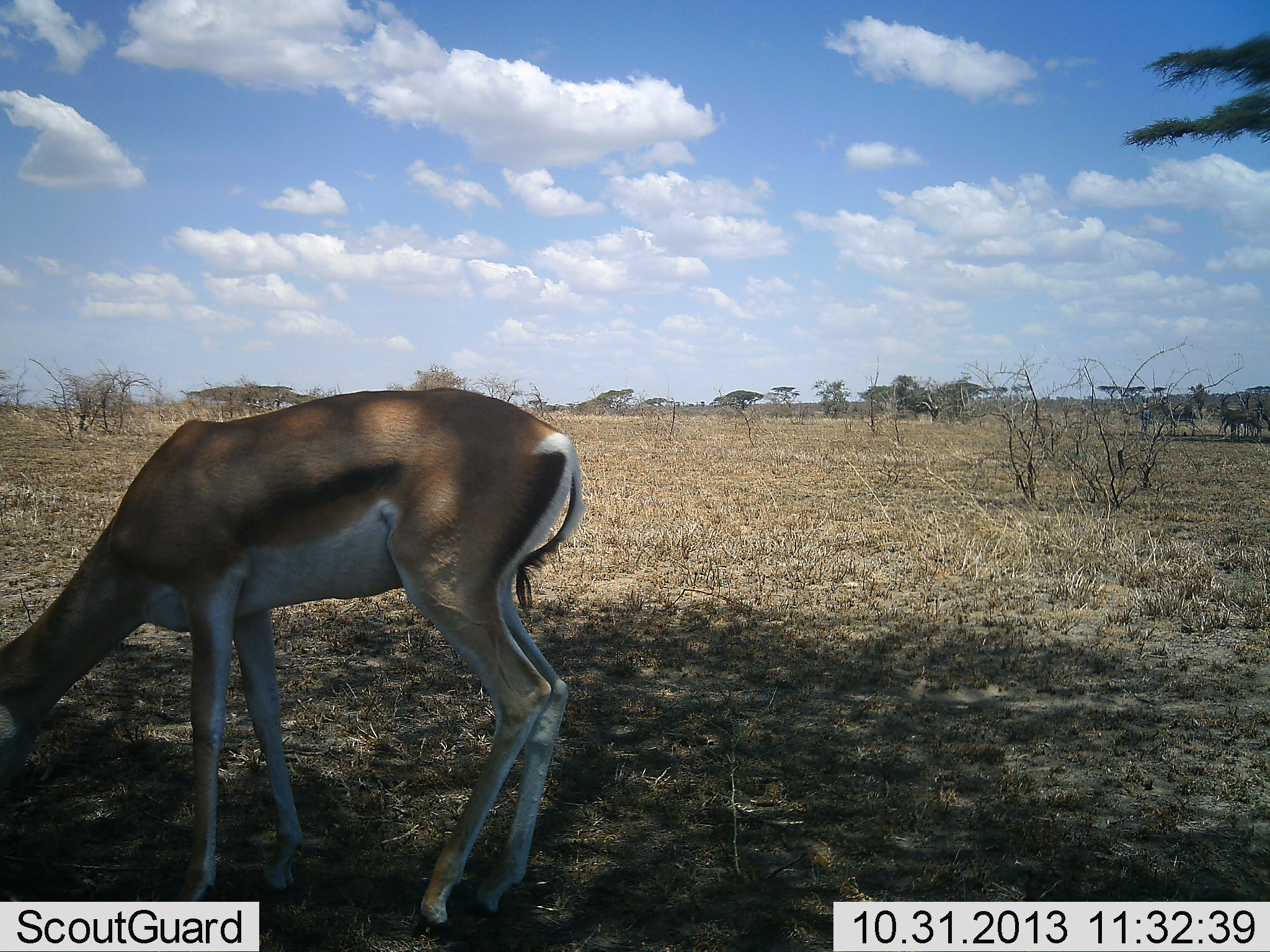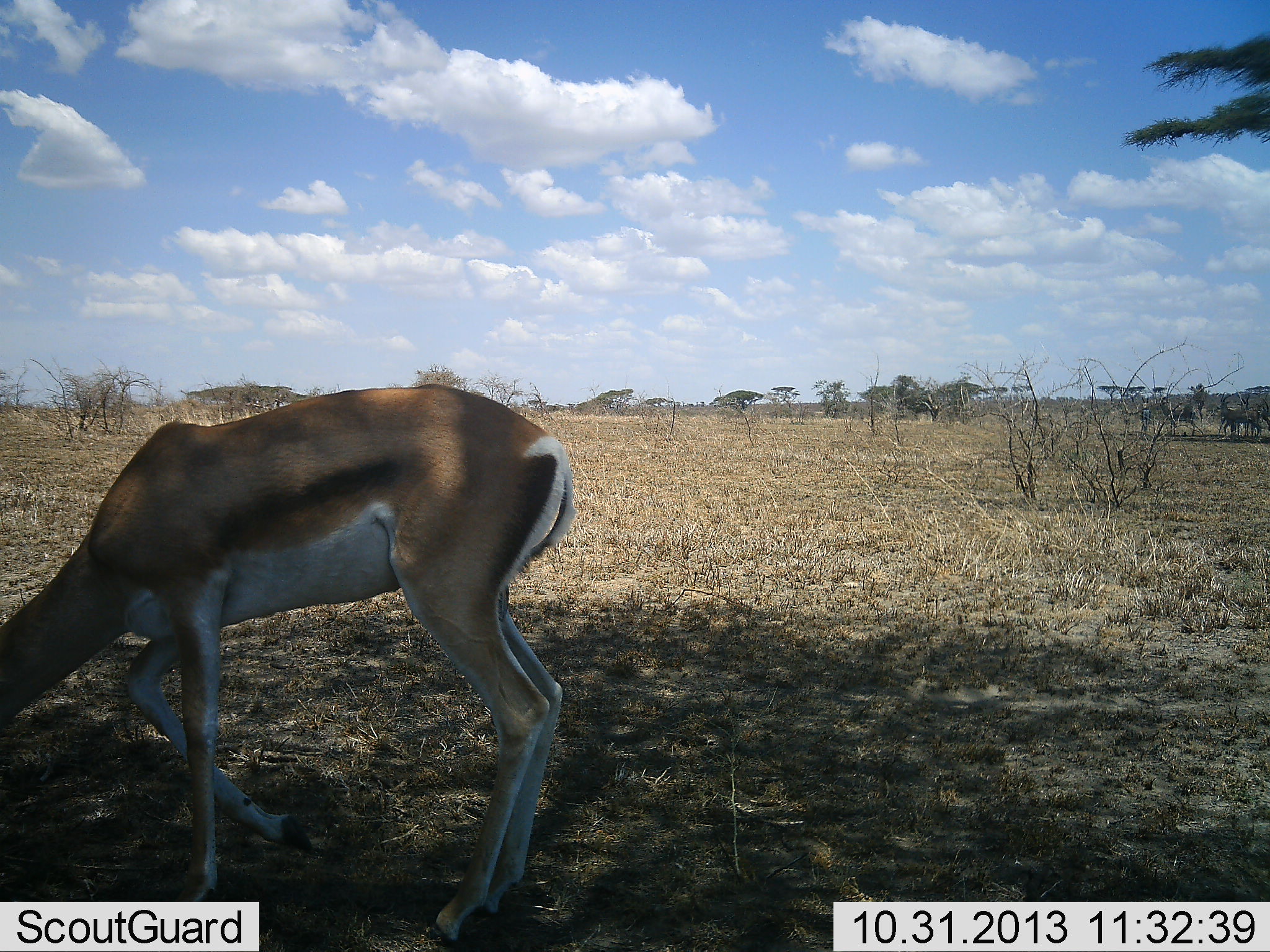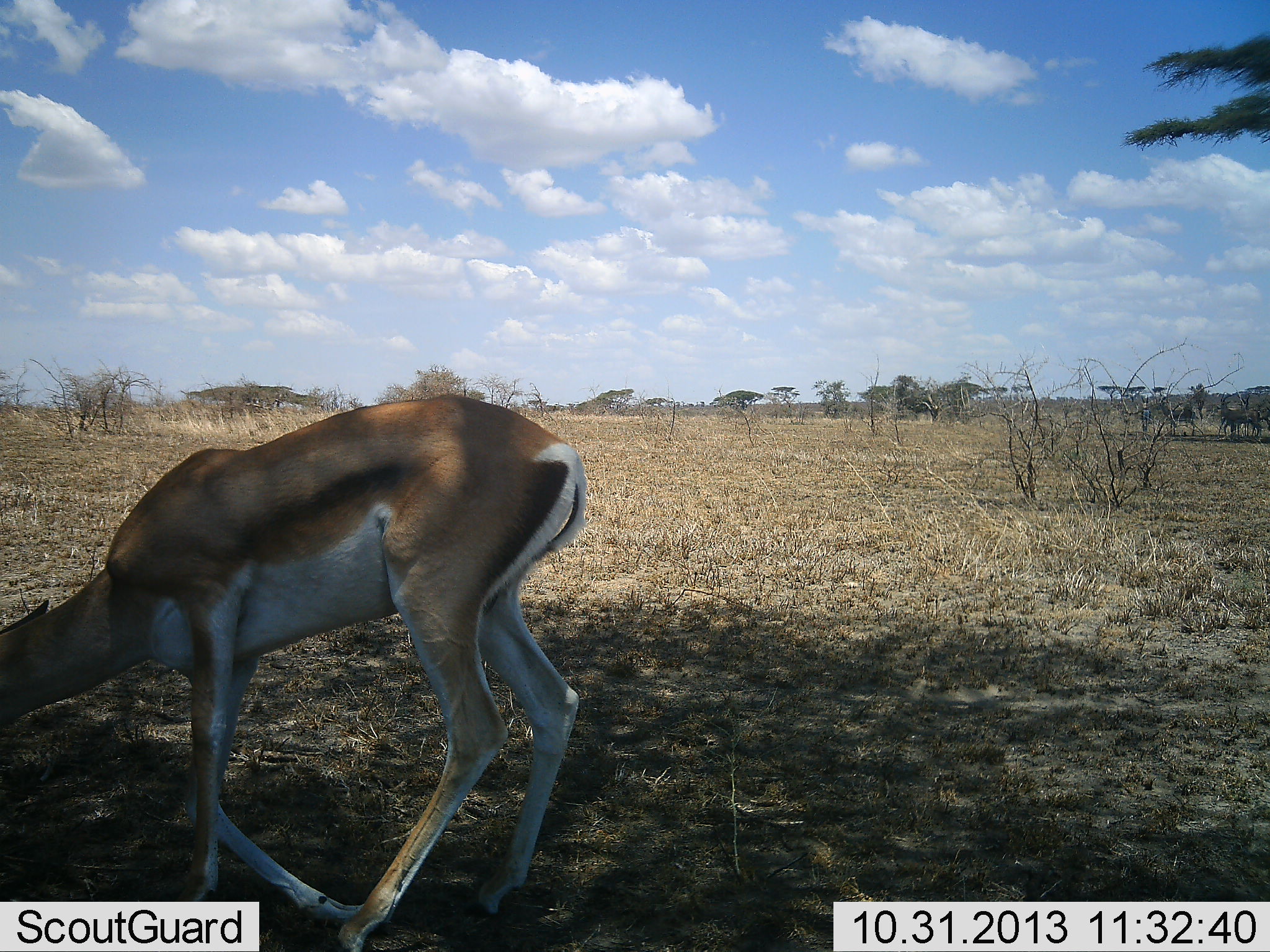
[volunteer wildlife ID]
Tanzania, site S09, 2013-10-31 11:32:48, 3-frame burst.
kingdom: Animalia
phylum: Chordata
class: Mammalia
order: Artiodactyla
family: Bovidae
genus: Nanger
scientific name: Nanger granti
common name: grant's gazelle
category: gazellegrants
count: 1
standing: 25%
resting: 0%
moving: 17%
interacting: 0%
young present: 0%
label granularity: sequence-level